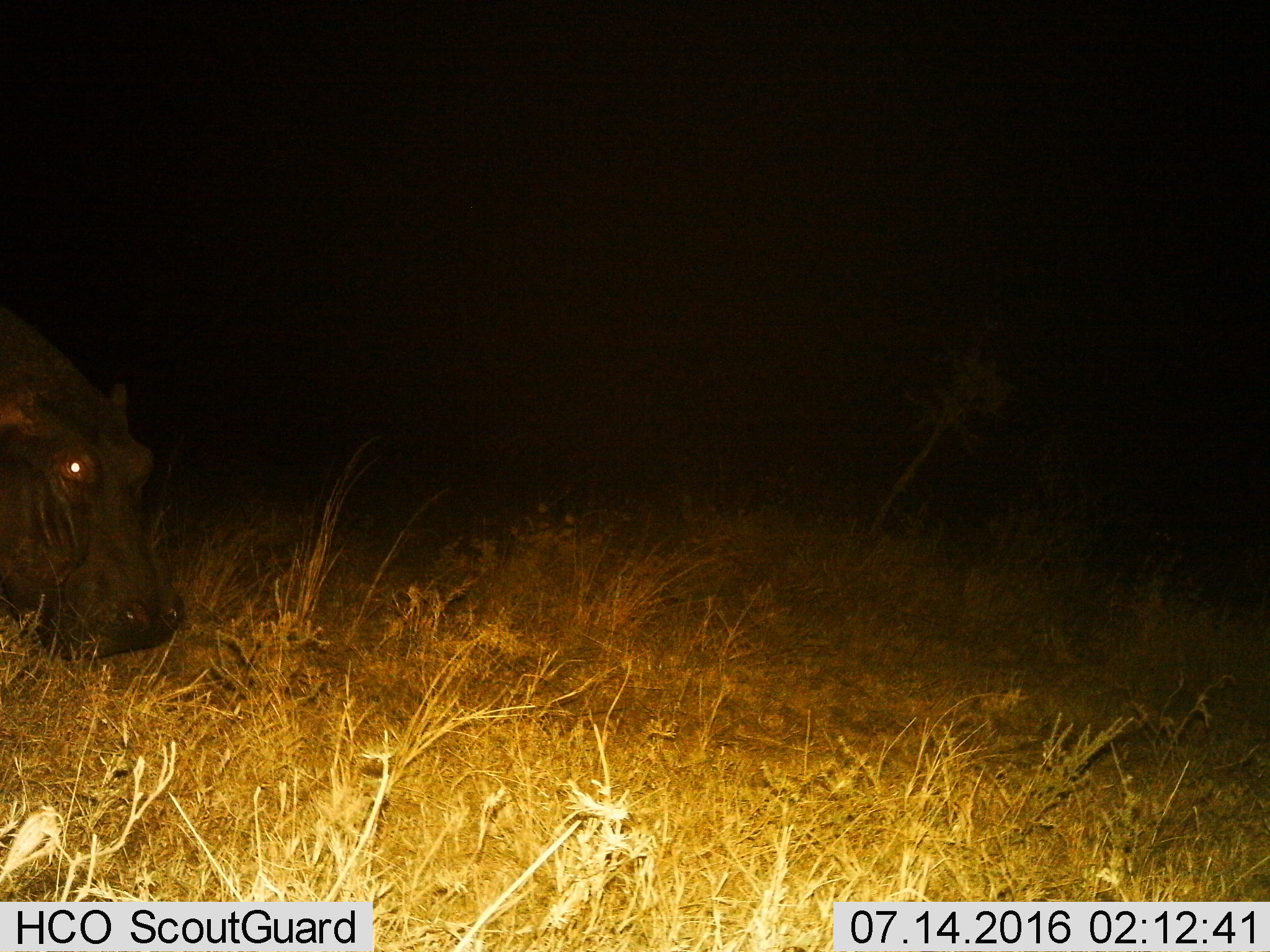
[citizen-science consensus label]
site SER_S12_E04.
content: unidentified animal